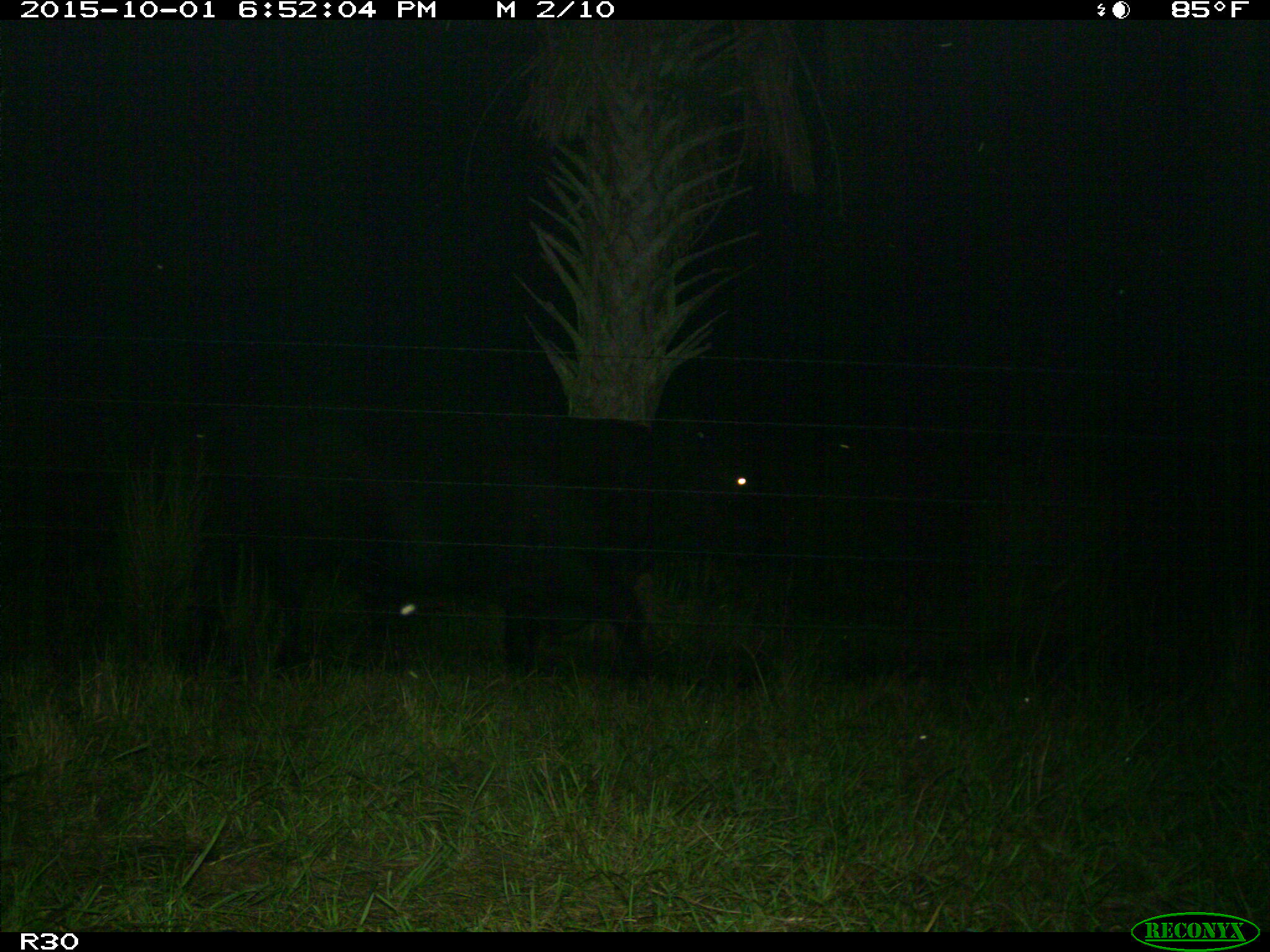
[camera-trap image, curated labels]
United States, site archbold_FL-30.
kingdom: Animalia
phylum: Chordata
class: Mammalia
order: Artiodactyla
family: Bovidae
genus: Bos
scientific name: Bos taurus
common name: domestic cow